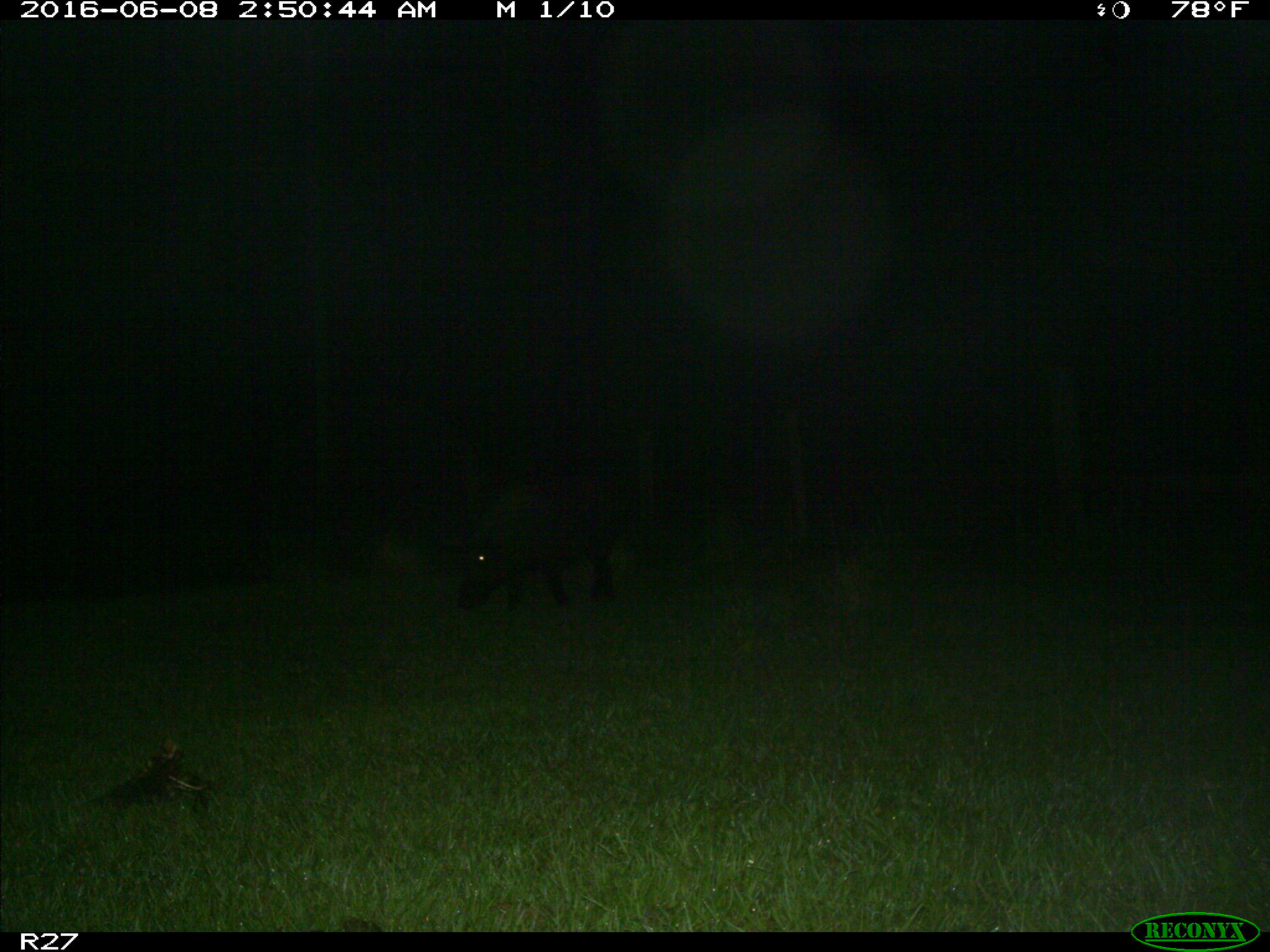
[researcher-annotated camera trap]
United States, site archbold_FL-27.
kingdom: Animalia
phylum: Chordata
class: Mammalia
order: Artiodactyla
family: Suidae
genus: Sus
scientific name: Sus scrofa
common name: wild boar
Sus scrofa (wild boar).